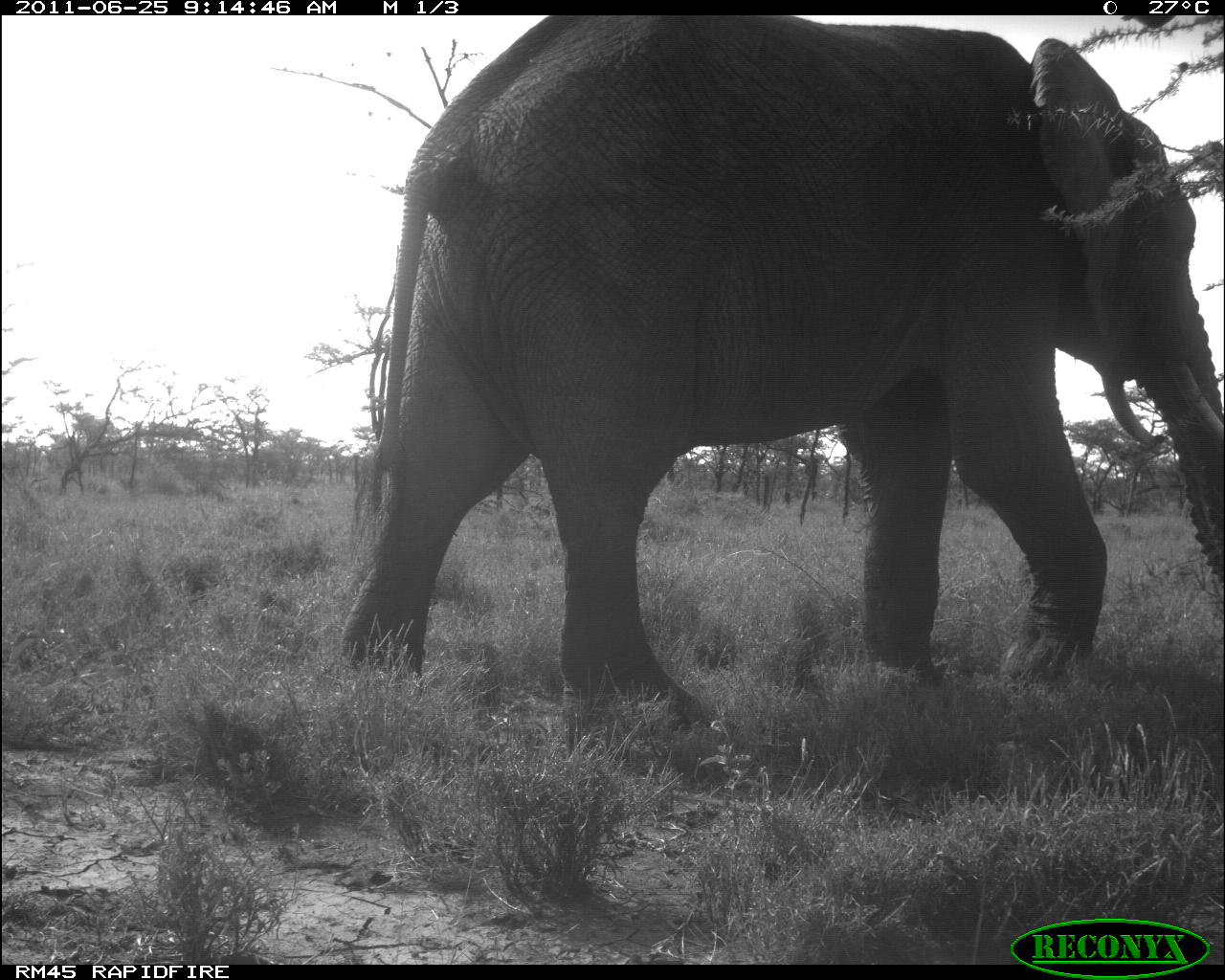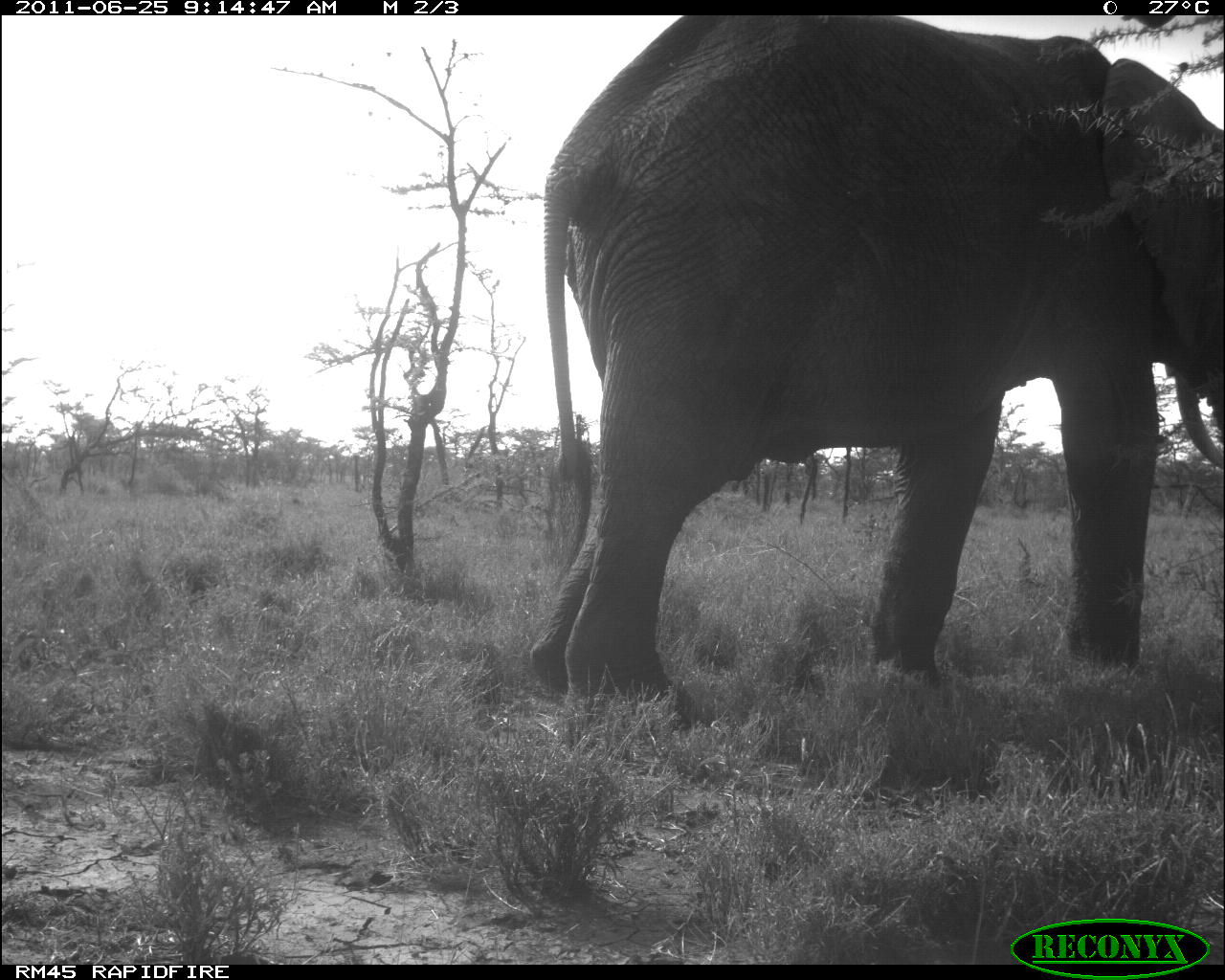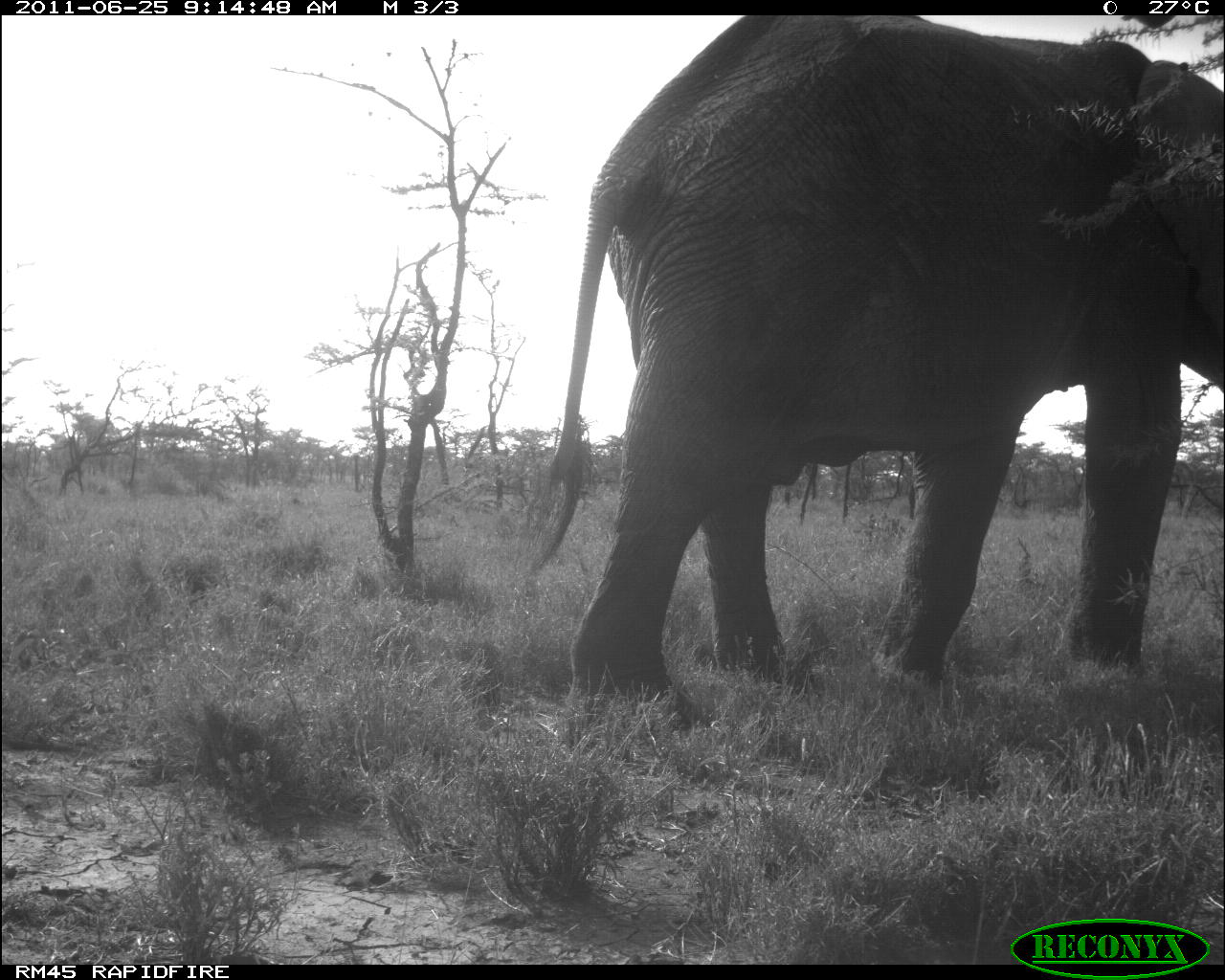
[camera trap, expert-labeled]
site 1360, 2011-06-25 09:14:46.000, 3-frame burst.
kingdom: Animalia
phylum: Chordata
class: Mammalia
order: Proboscidea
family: Elephantidae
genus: Loxodonta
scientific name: Loxodonta africana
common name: african bush elephant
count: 1